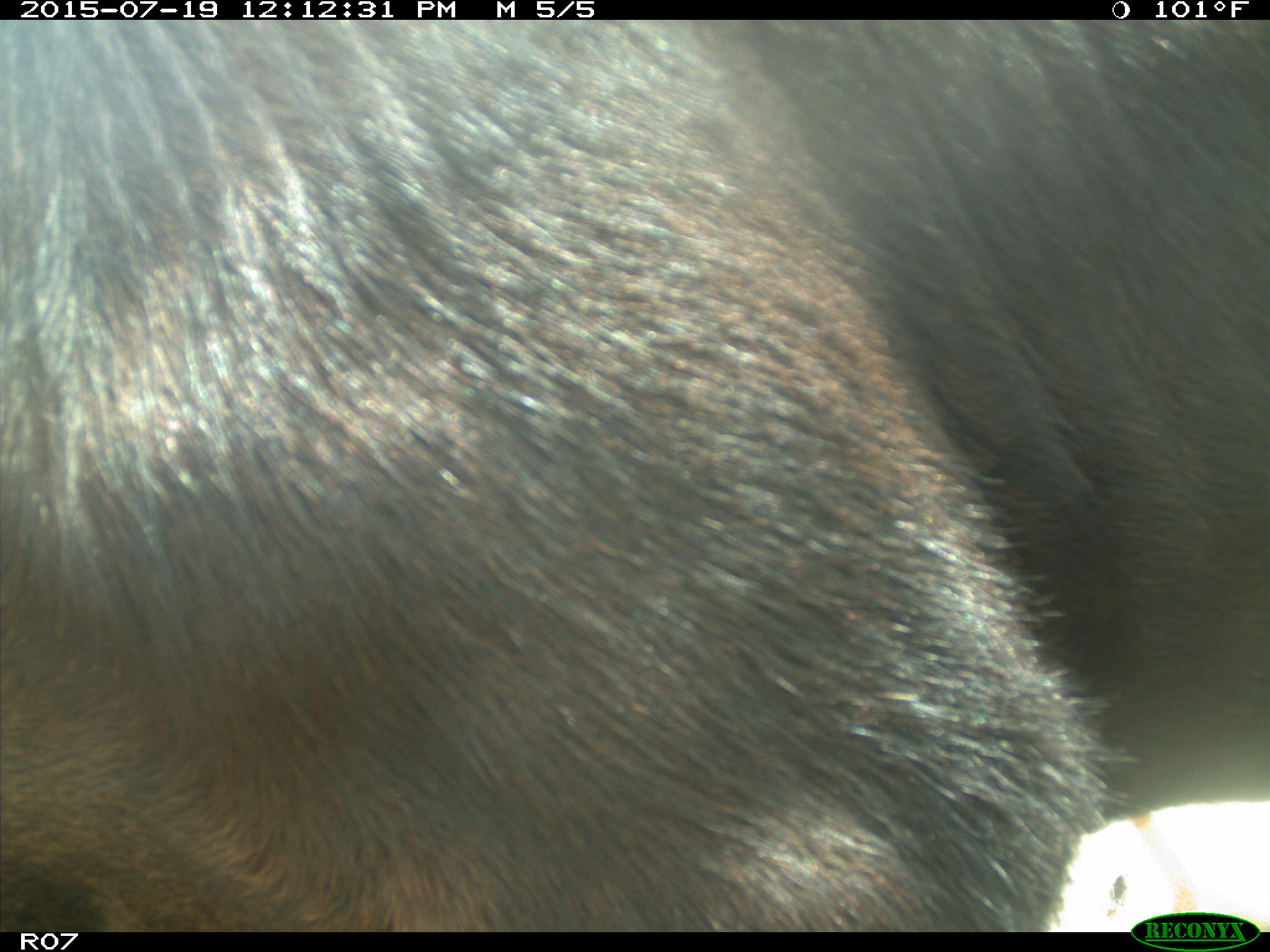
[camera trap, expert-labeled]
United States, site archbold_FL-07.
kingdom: Animalia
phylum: Chordata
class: Mammalia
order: Artiodactyla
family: Bovidae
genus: Bos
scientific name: Bos taurus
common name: domestic cow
Bos taurus (domestic cow).